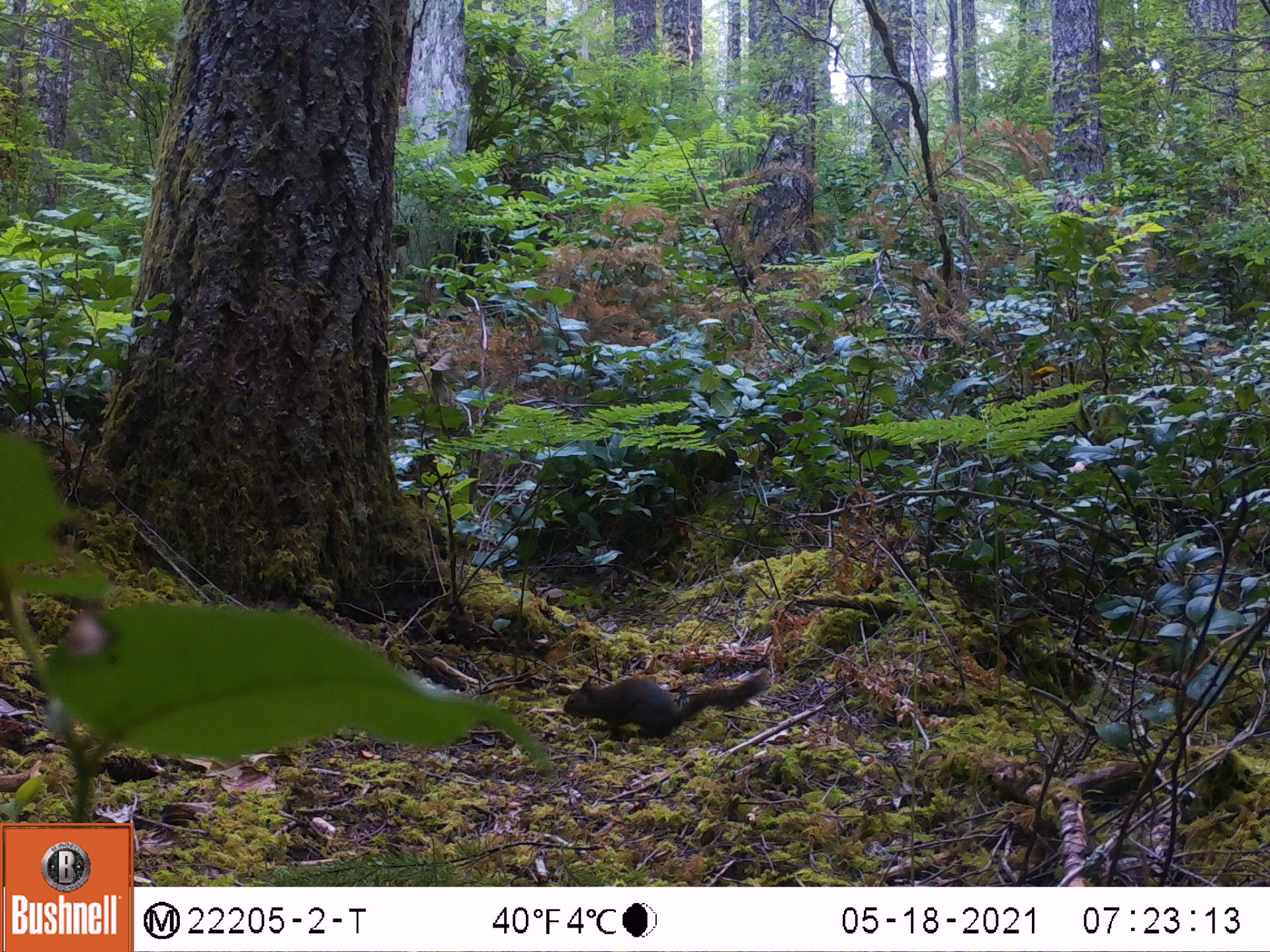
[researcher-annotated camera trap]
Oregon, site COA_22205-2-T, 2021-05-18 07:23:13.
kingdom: Animalia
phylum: Chordata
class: Mammalia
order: Rodentia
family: Sciuridae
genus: Tamiasciurus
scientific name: Tamiasciurus douglasii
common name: douglas squirrel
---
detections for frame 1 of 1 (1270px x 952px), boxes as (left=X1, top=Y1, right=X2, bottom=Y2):
douglas squirrel: (left=532, top=638, right=804, bottom=760)